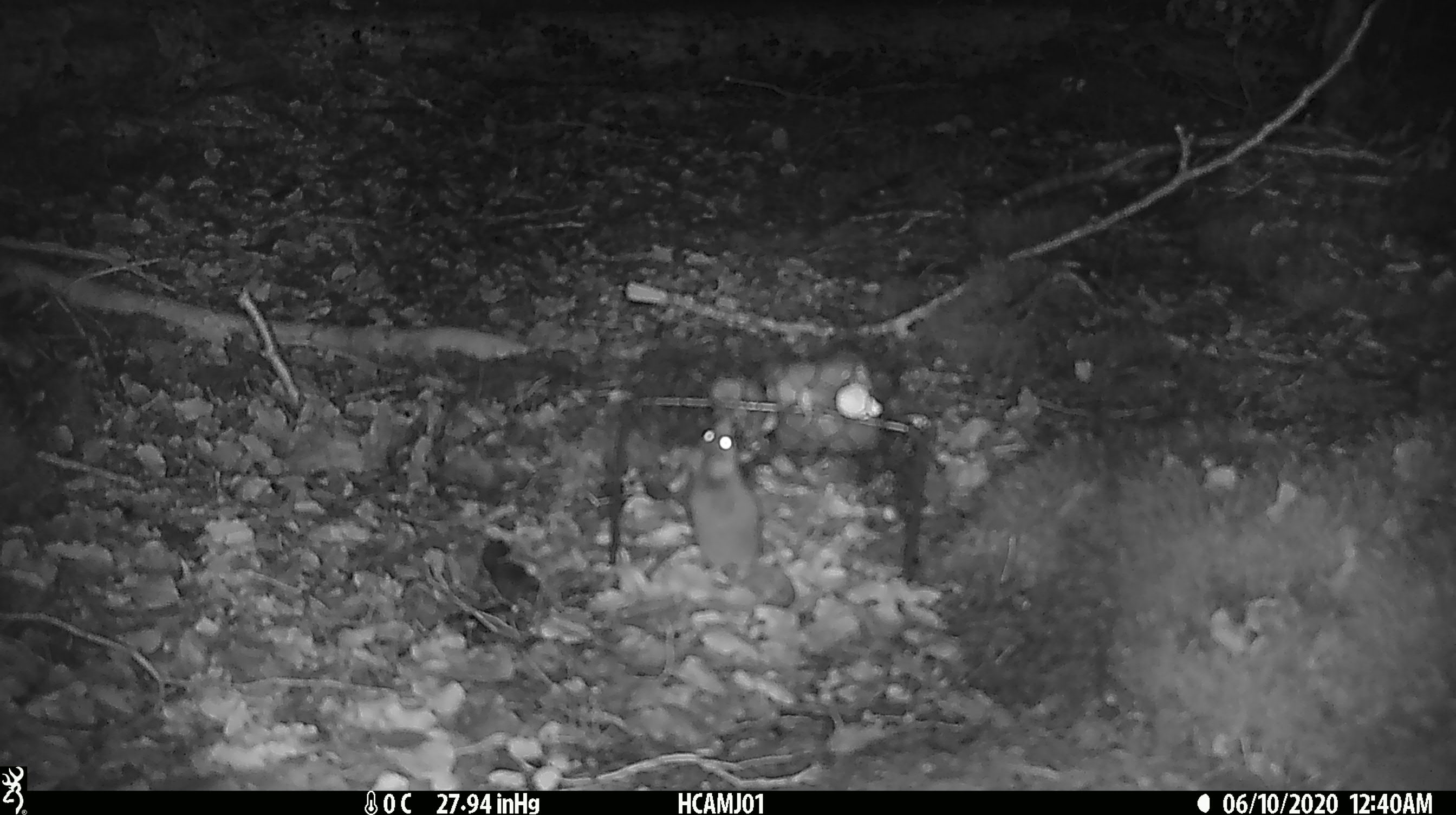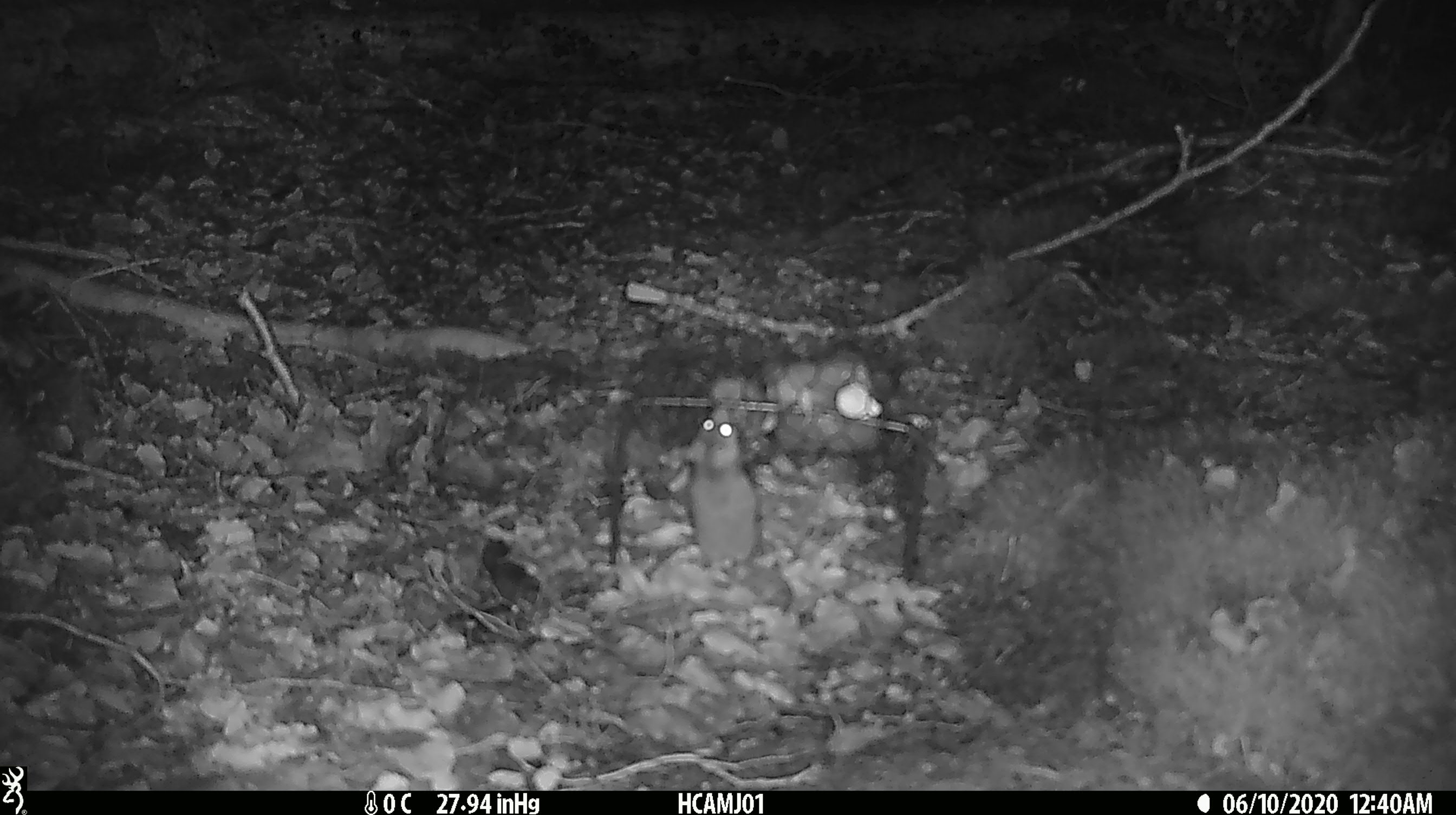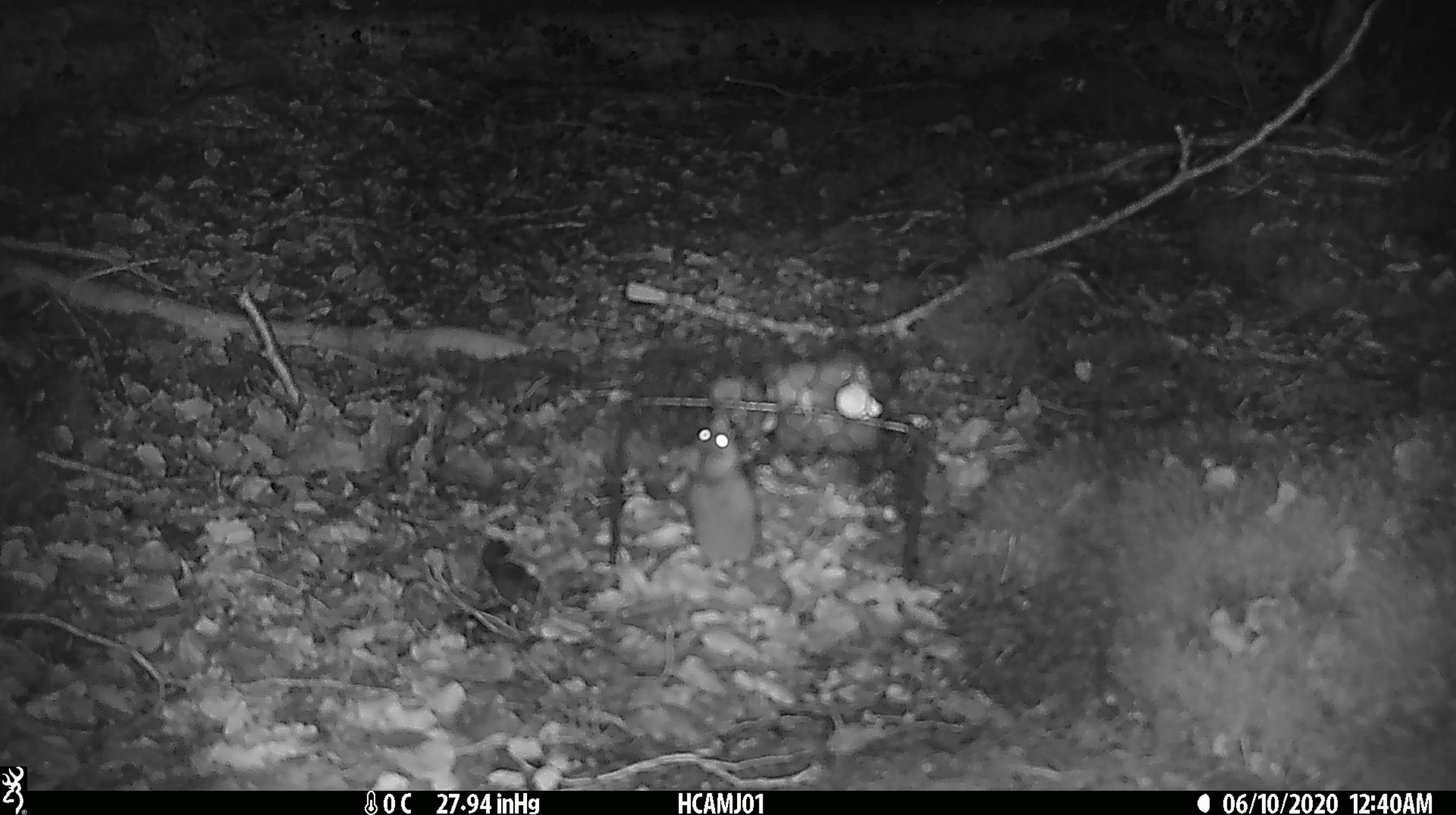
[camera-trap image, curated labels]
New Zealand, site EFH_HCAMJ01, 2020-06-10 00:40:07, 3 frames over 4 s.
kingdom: Animalia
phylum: Chordata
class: Mammalia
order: Rodentia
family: Muridae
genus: Mus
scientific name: Mus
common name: mouse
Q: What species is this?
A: Mouse (Mus).